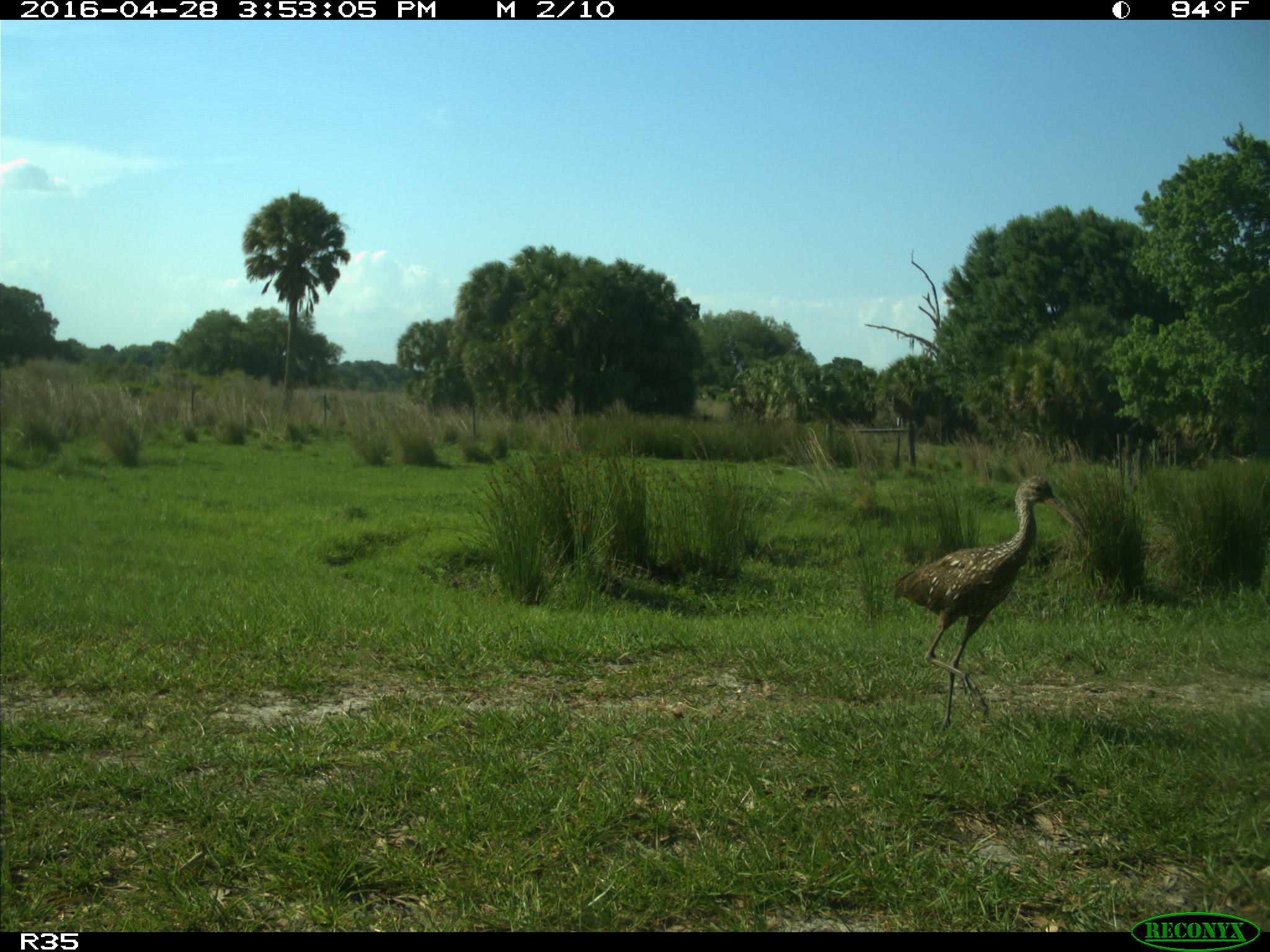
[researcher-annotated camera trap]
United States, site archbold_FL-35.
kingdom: Animalia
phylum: Chordata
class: Aves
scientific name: Aves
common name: birds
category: unidentified bird